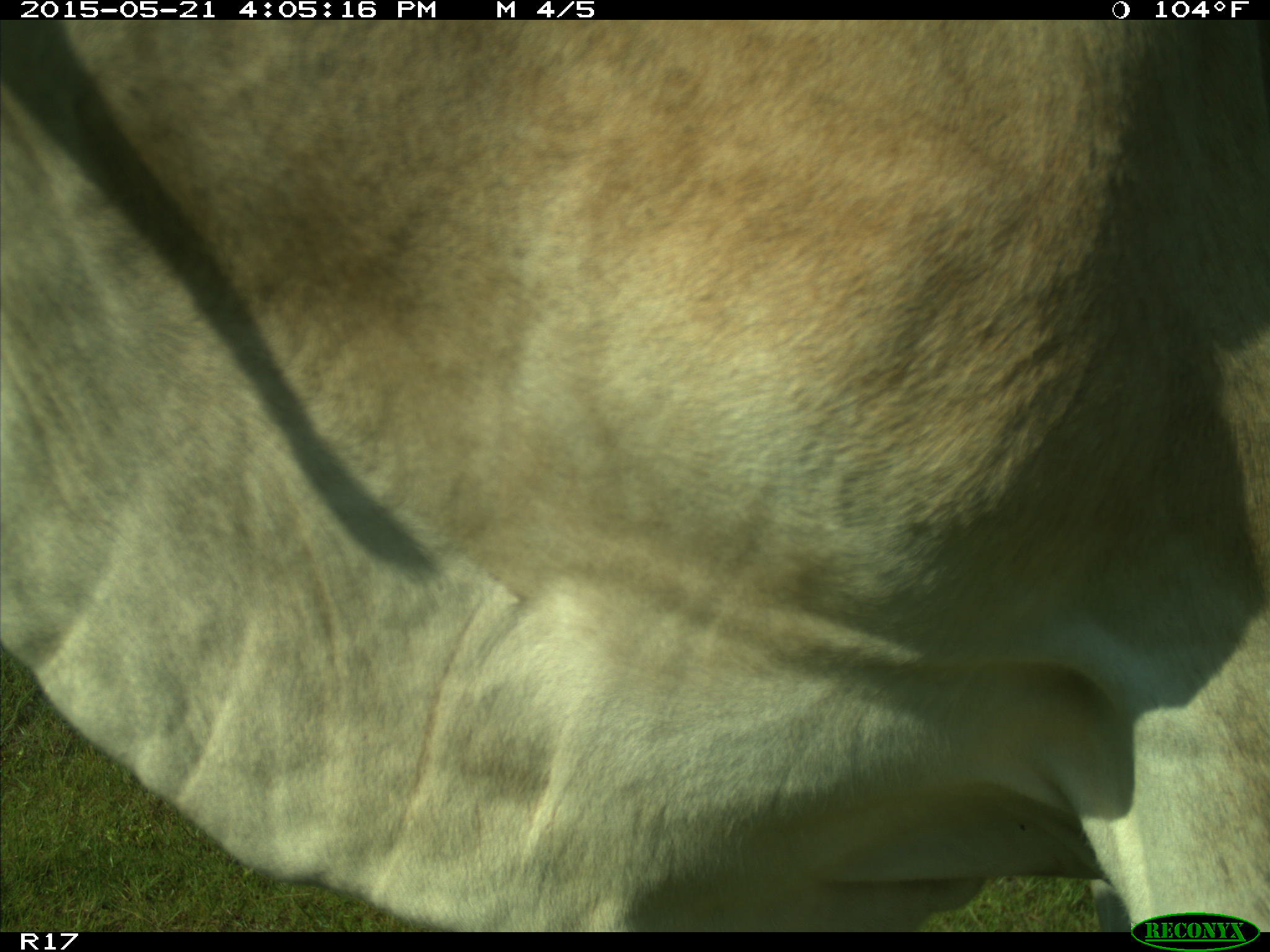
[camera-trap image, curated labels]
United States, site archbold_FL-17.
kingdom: Animalia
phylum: Chordata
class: Mammalia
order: Artiodactyla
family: Bovidae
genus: Bos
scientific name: Bos taurus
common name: domestic cow